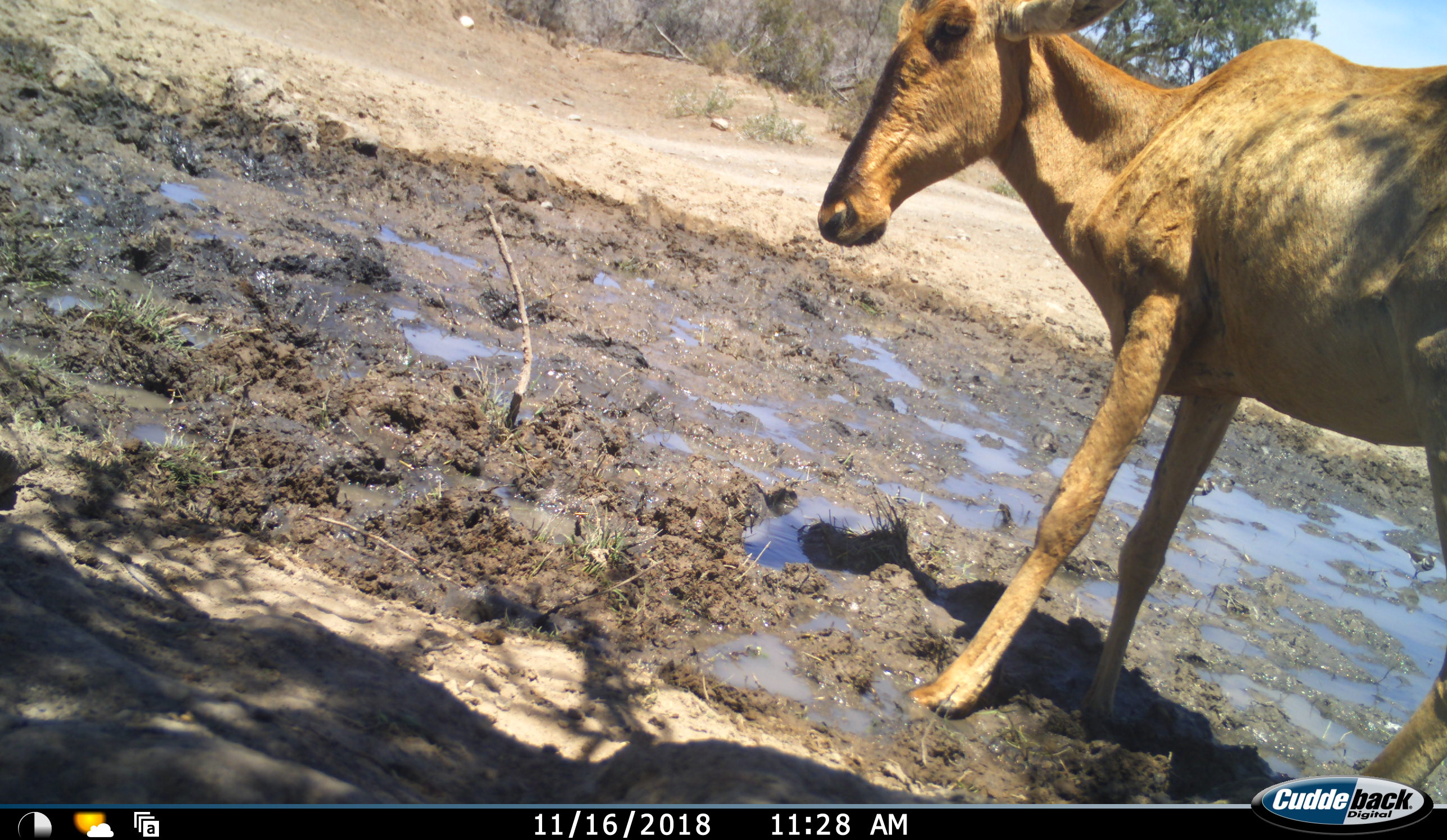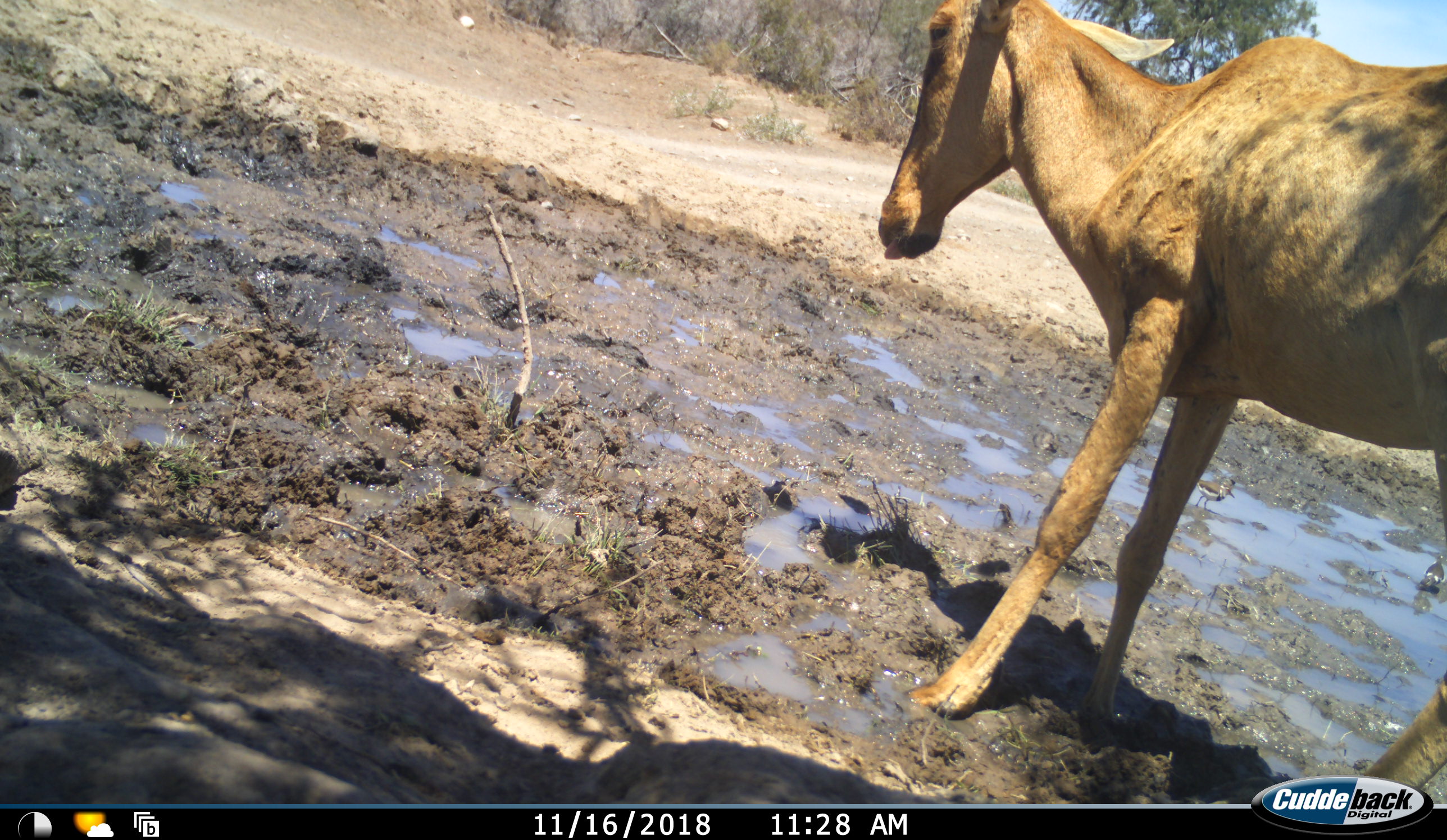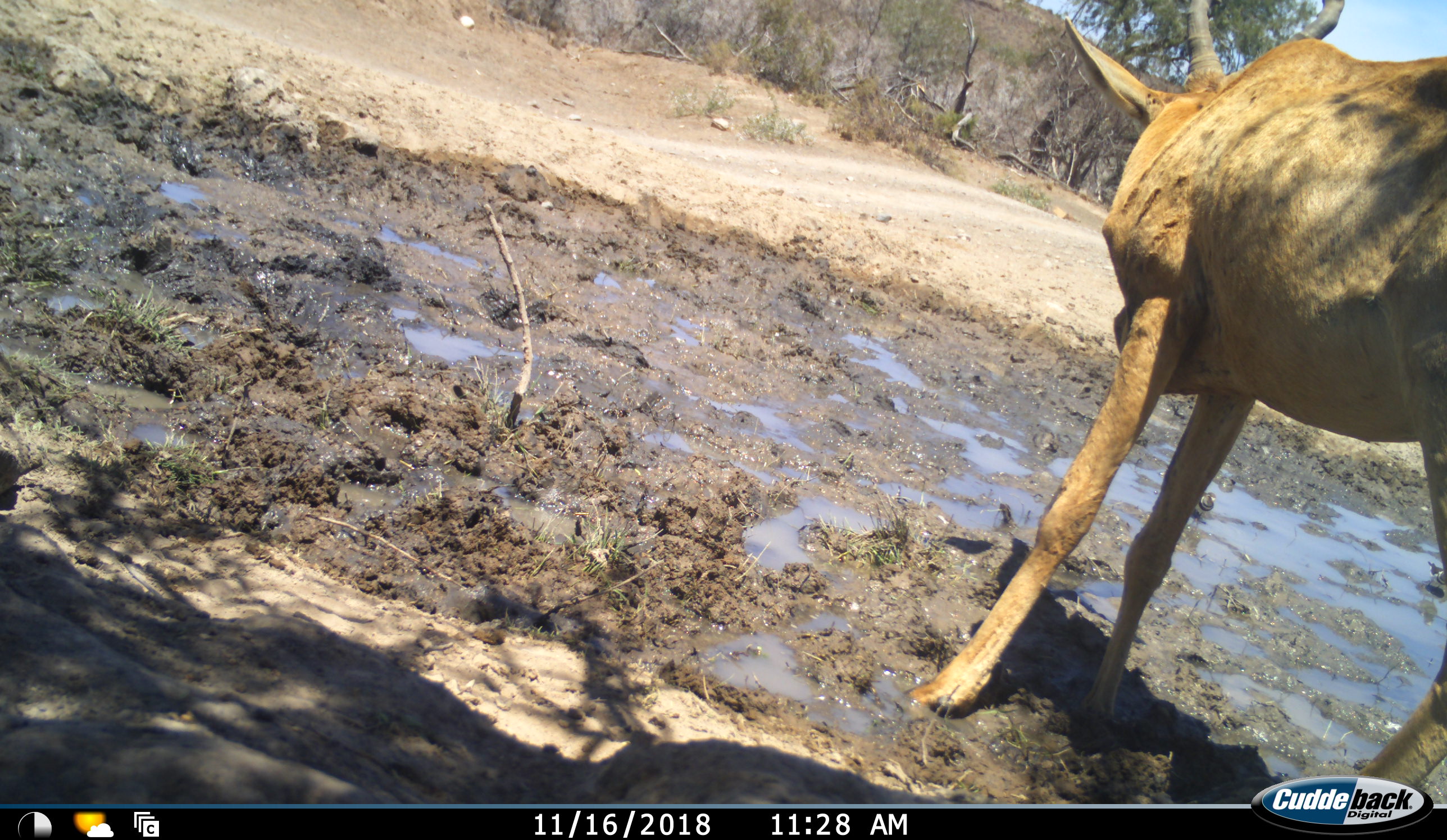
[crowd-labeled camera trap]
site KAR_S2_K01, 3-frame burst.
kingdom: Animalia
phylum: Chordata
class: Mammalia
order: Artiodactyla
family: Bovidae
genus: Alcelaphus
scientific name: Alcelaphus buselaphus caama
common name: red hartebeest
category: hartebeestred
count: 1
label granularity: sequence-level